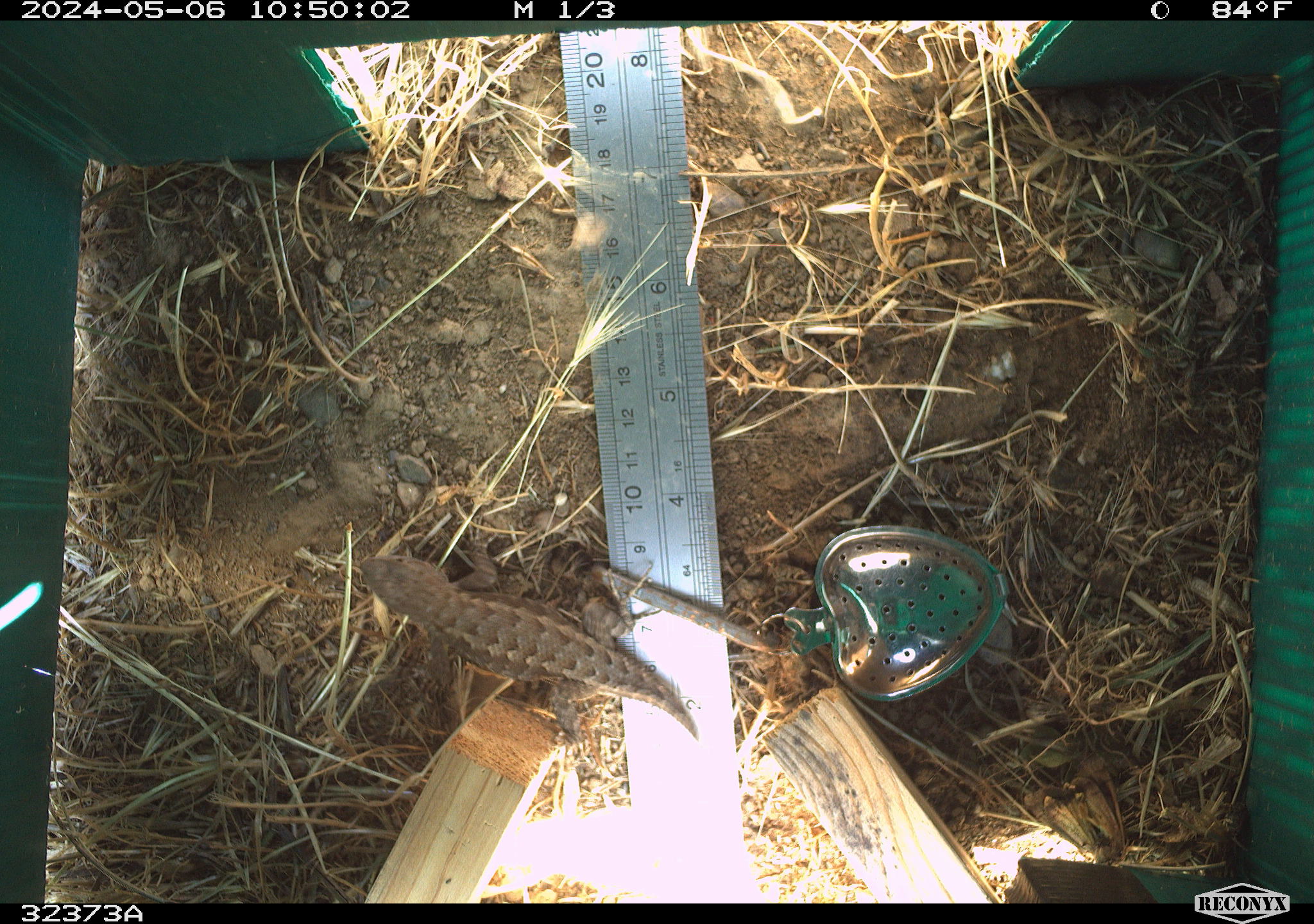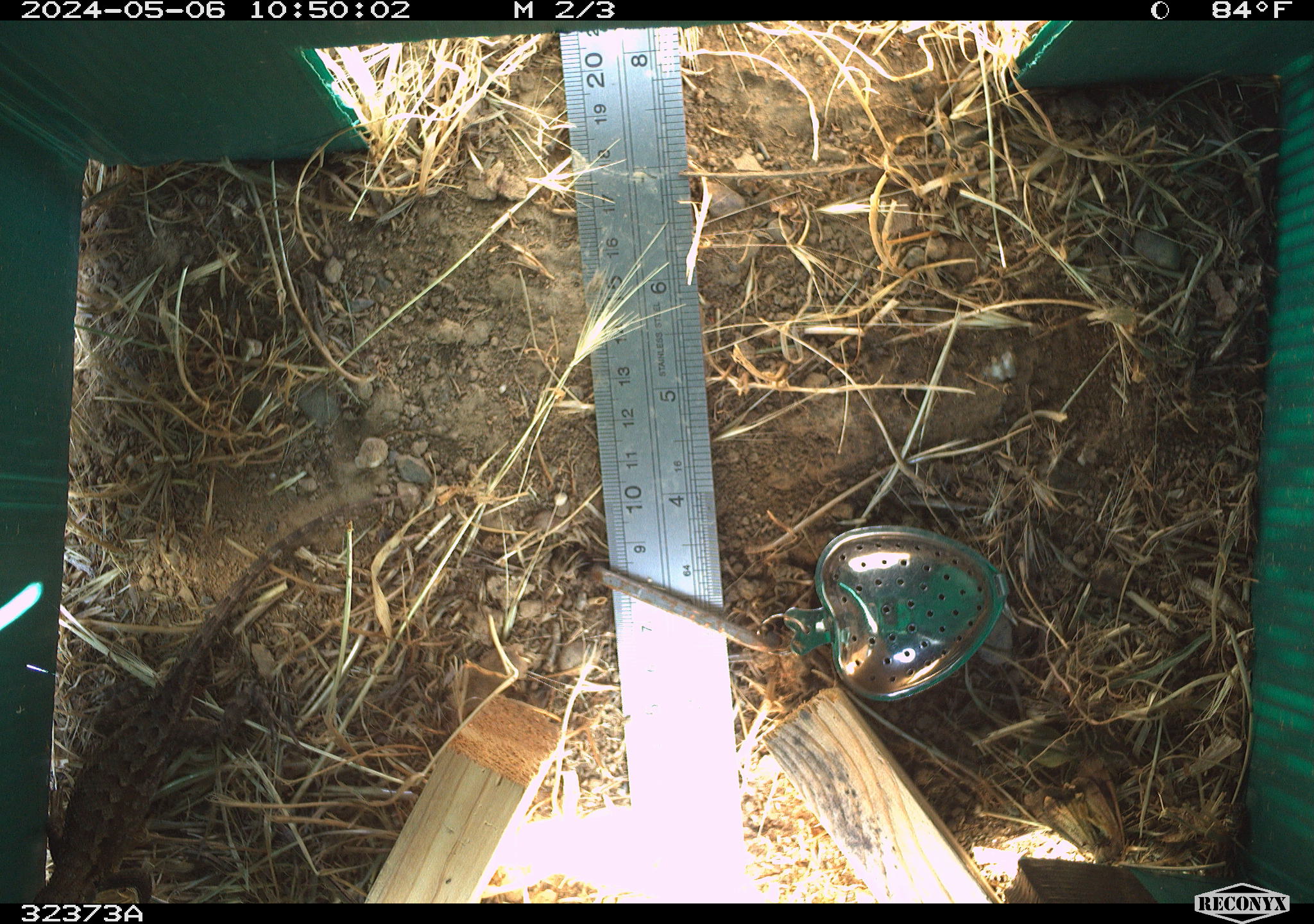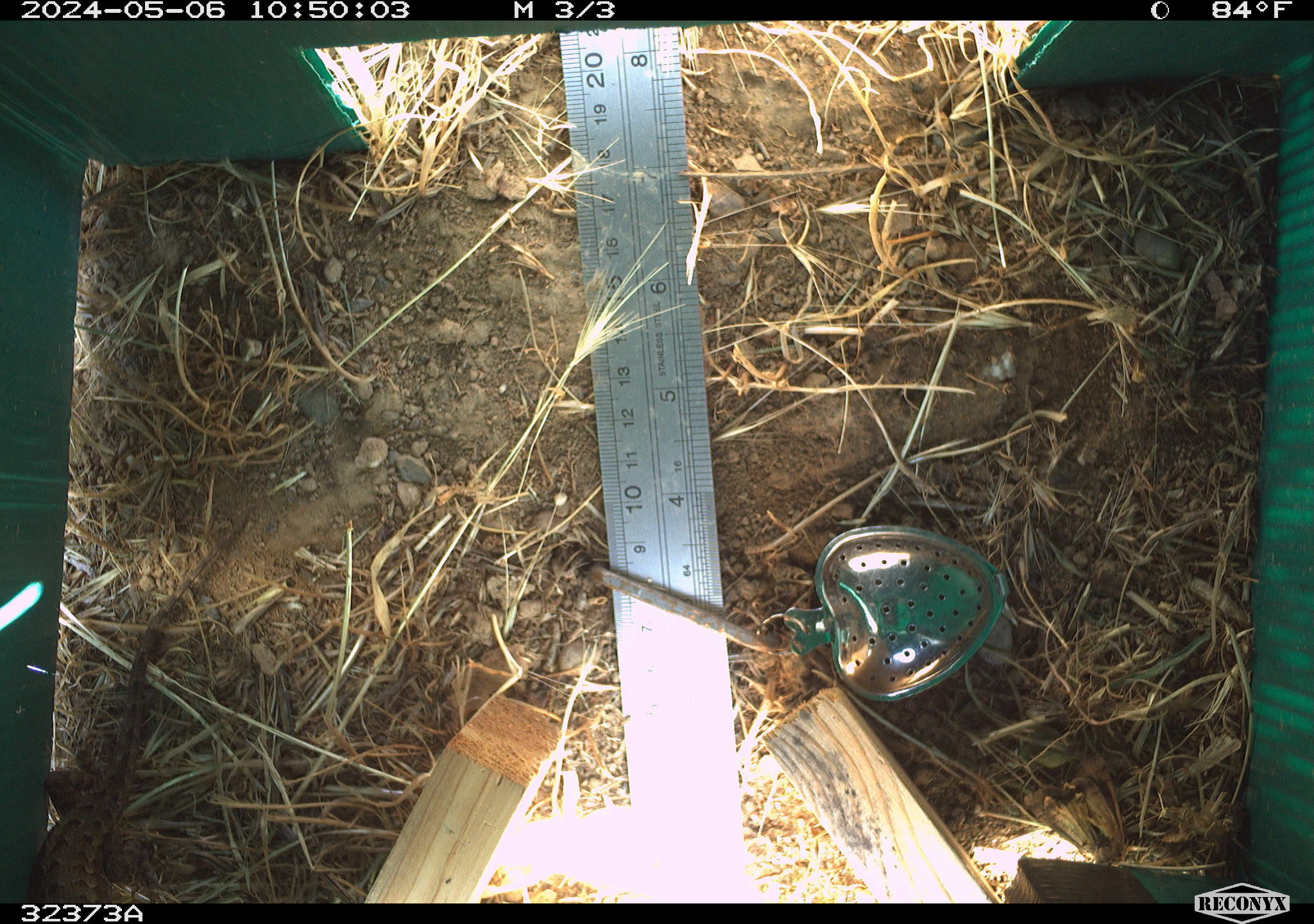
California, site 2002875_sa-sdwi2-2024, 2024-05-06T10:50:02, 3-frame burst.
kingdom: Animalia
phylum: Chordata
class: Reptilia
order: Squamata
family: Phrynosomatidae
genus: Sceloporus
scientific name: Sceloporus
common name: spiny lizards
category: sceloporus species